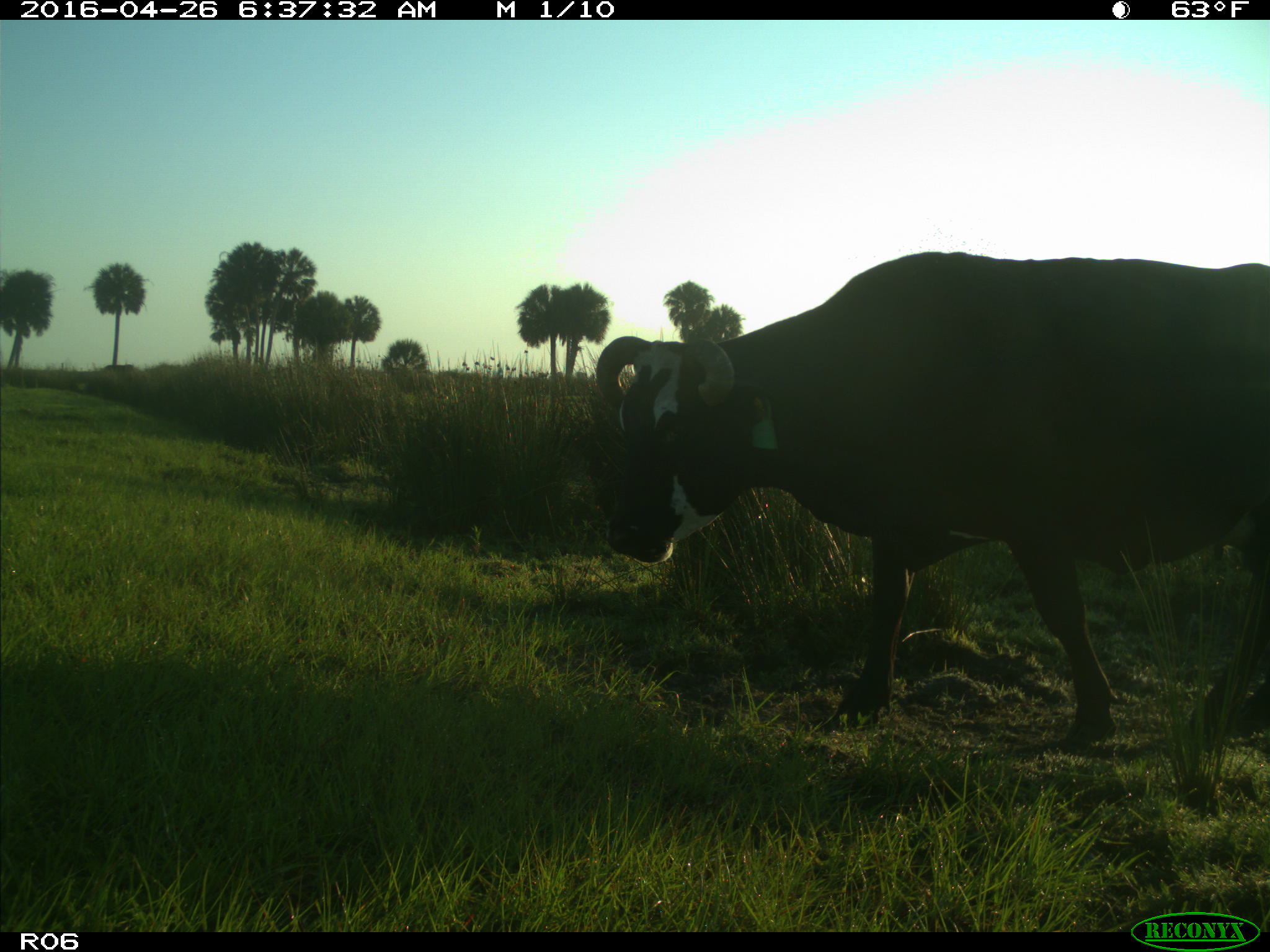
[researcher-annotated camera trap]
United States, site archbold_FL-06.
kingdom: Animalia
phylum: Chordata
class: Mammalia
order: Artiodactyla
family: Bovidae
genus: Bos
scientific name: Bos taurus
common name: domestic cow